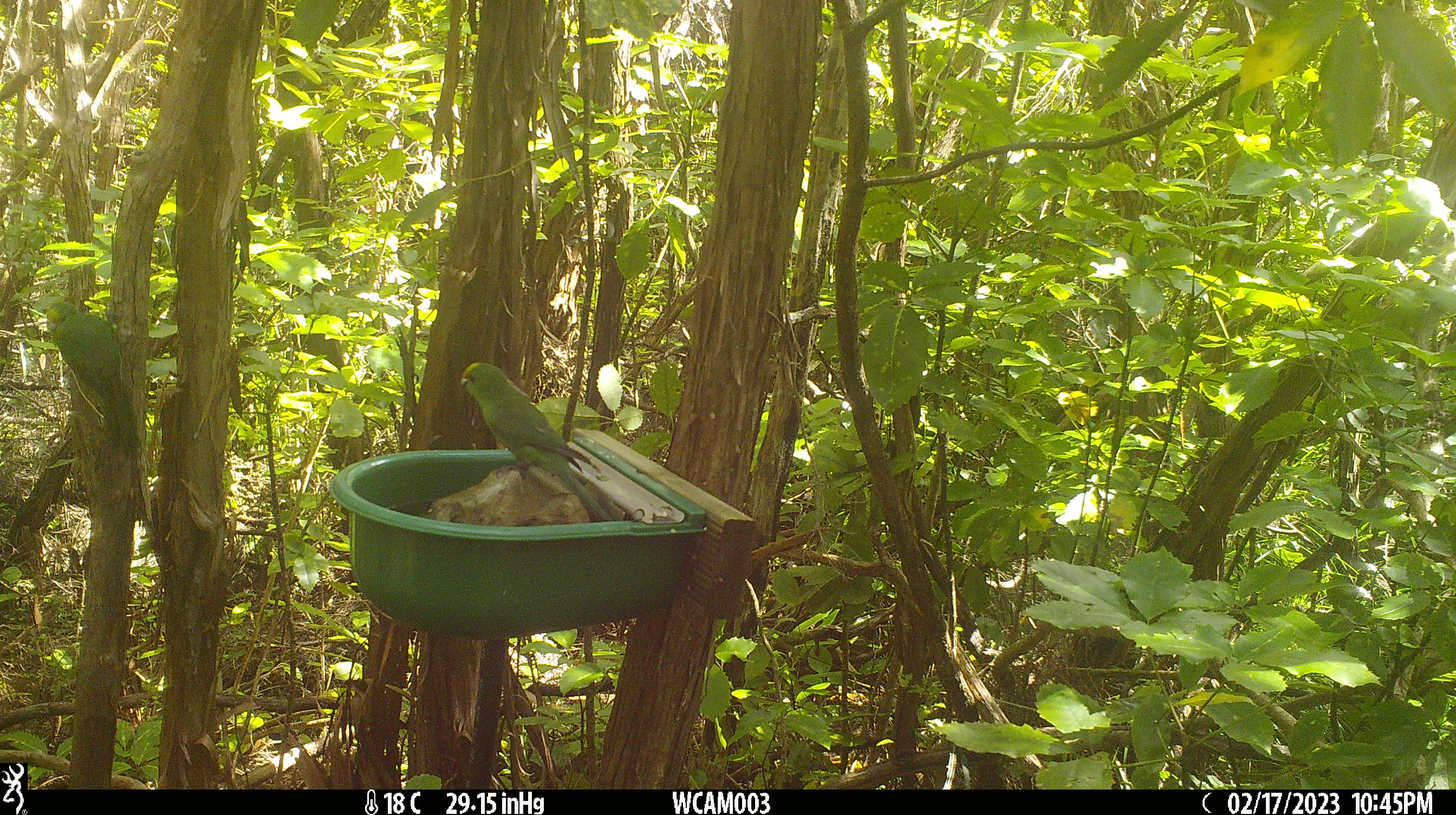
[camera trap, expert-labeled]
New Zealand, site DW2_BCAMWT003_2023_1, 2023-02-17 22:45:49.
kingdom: Animalia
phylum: Chordata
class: Aves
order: Psittaciformes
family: Psittaculidae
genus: Cyanoramphus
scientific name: Cyanoramphus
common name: parakeet